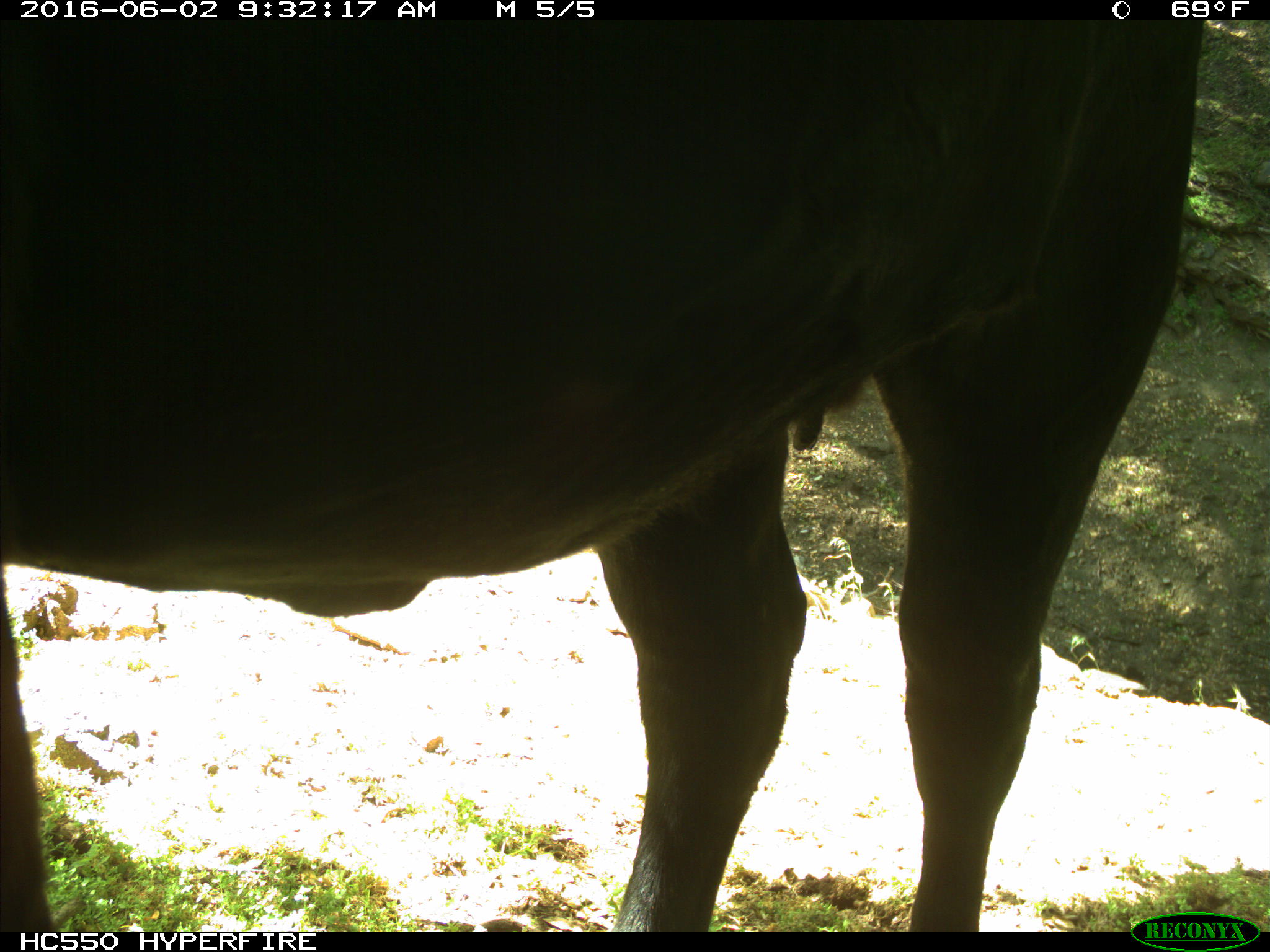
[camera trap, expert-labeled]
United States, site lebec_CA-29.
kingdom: Animalia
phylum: Chordata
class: Mammalia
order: Artiodactyla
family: Bovidae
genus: Bos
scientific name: Bos taurus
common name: domestic cow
Bos taurus (domestic cow).